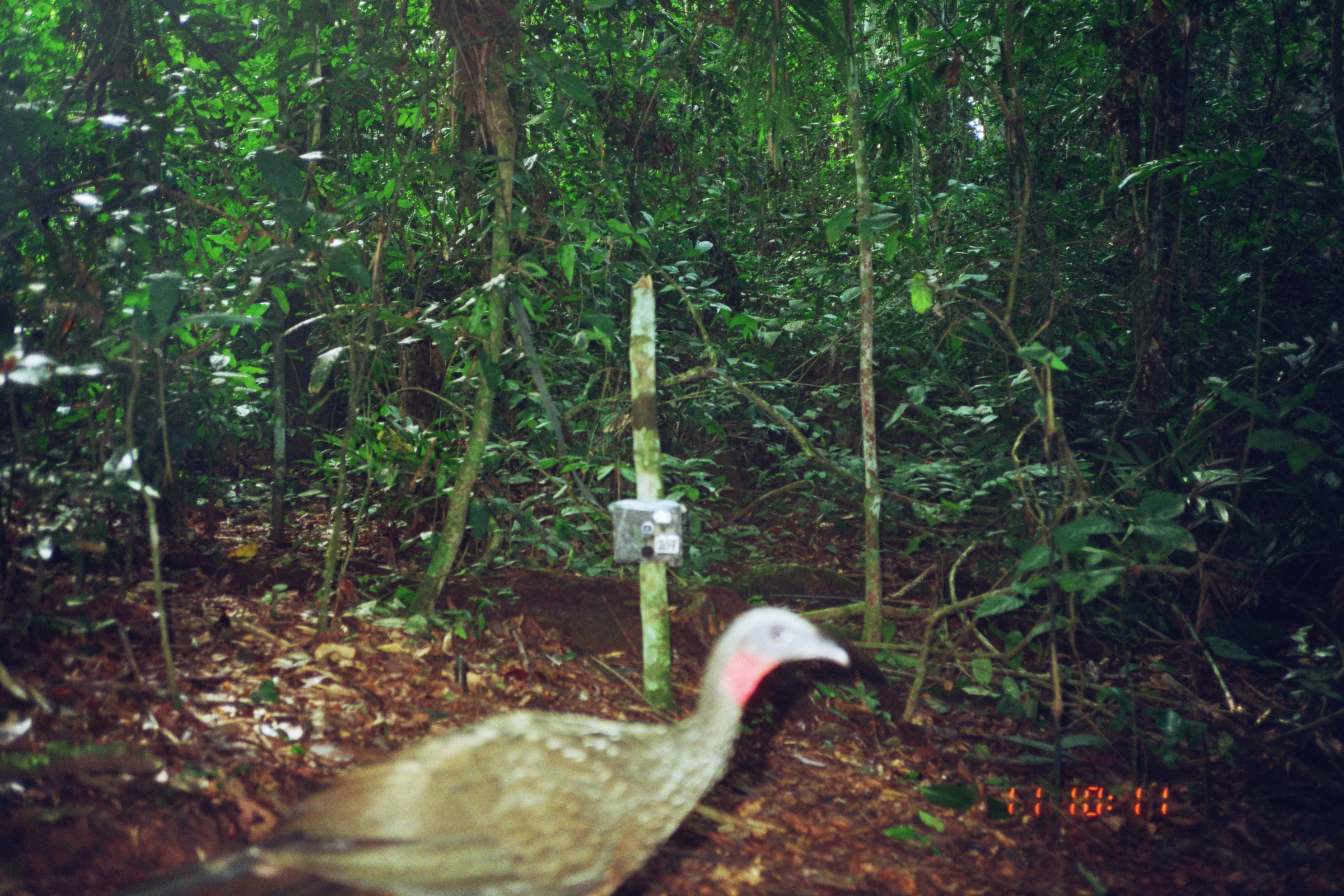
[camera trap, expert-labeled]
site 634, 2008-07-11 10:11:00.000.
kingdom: Animalia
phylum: Chordata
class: Aves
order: Galliformes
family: Cracidae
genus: Penelope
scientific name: Penelope jacquacu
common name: spix's guan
Penelope jacquacu (spix's guan).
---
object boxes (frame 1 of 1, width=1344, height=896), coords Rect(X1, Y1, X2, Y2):
penelope jacquacu: Rect(111, 603, 849, 896)